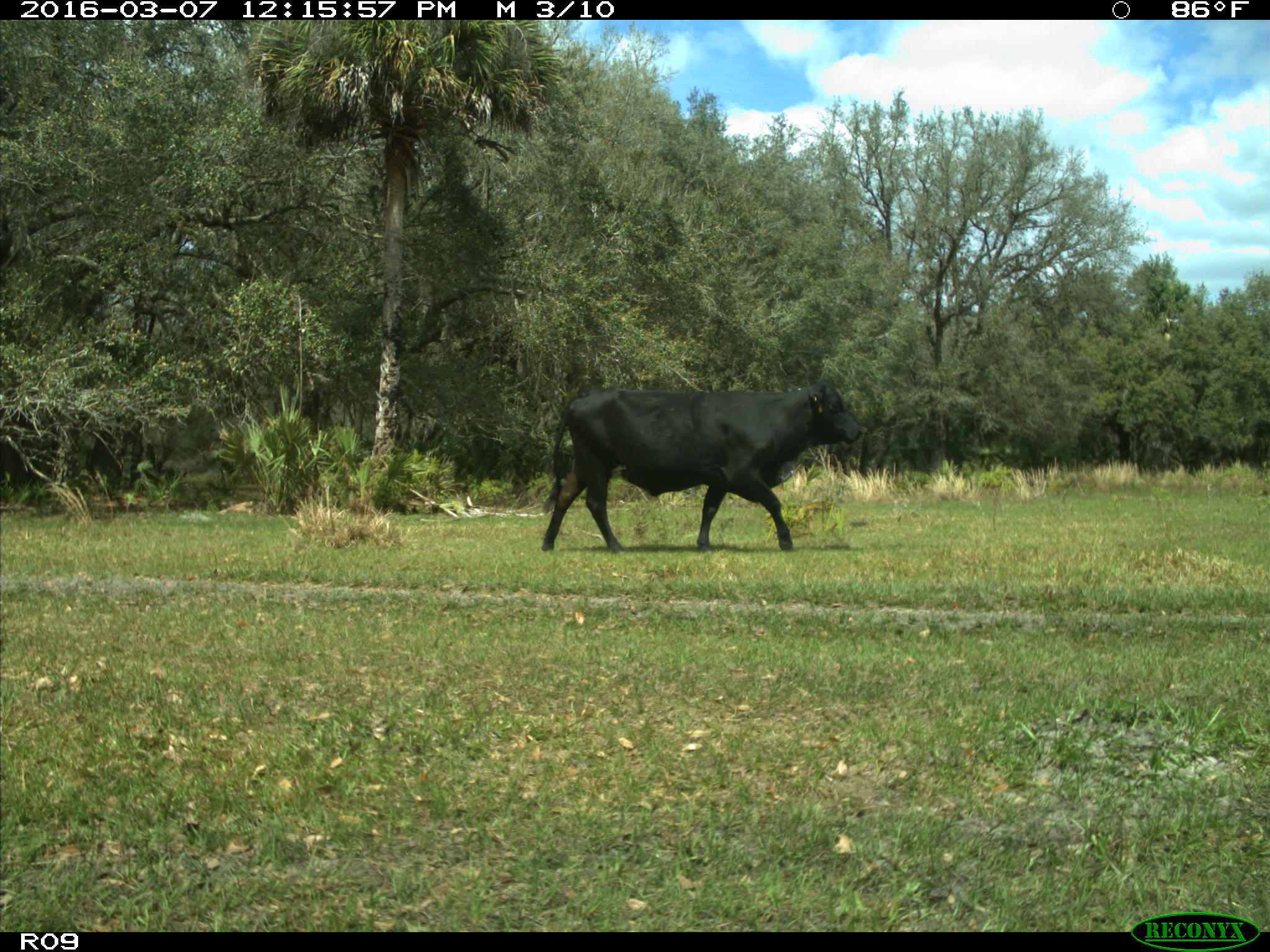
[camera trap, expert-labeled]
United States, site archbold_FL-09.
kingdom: Animalia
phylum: Chordata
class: Mammalia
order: Artiodactyla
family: Bovidae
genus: Bos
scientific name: Bos taurus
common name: domestic cow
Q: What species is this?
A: Bos taurus (domestic cow).